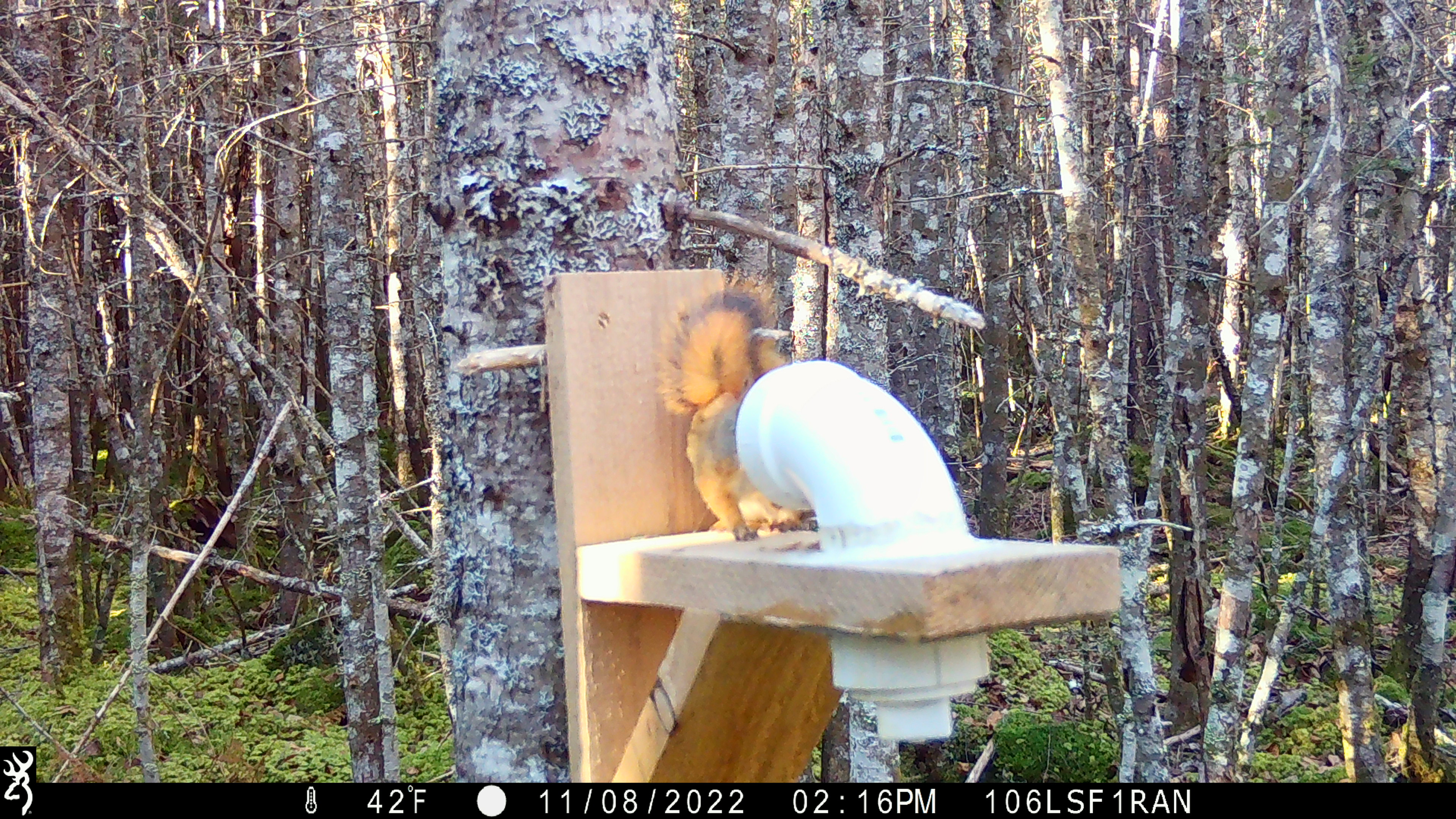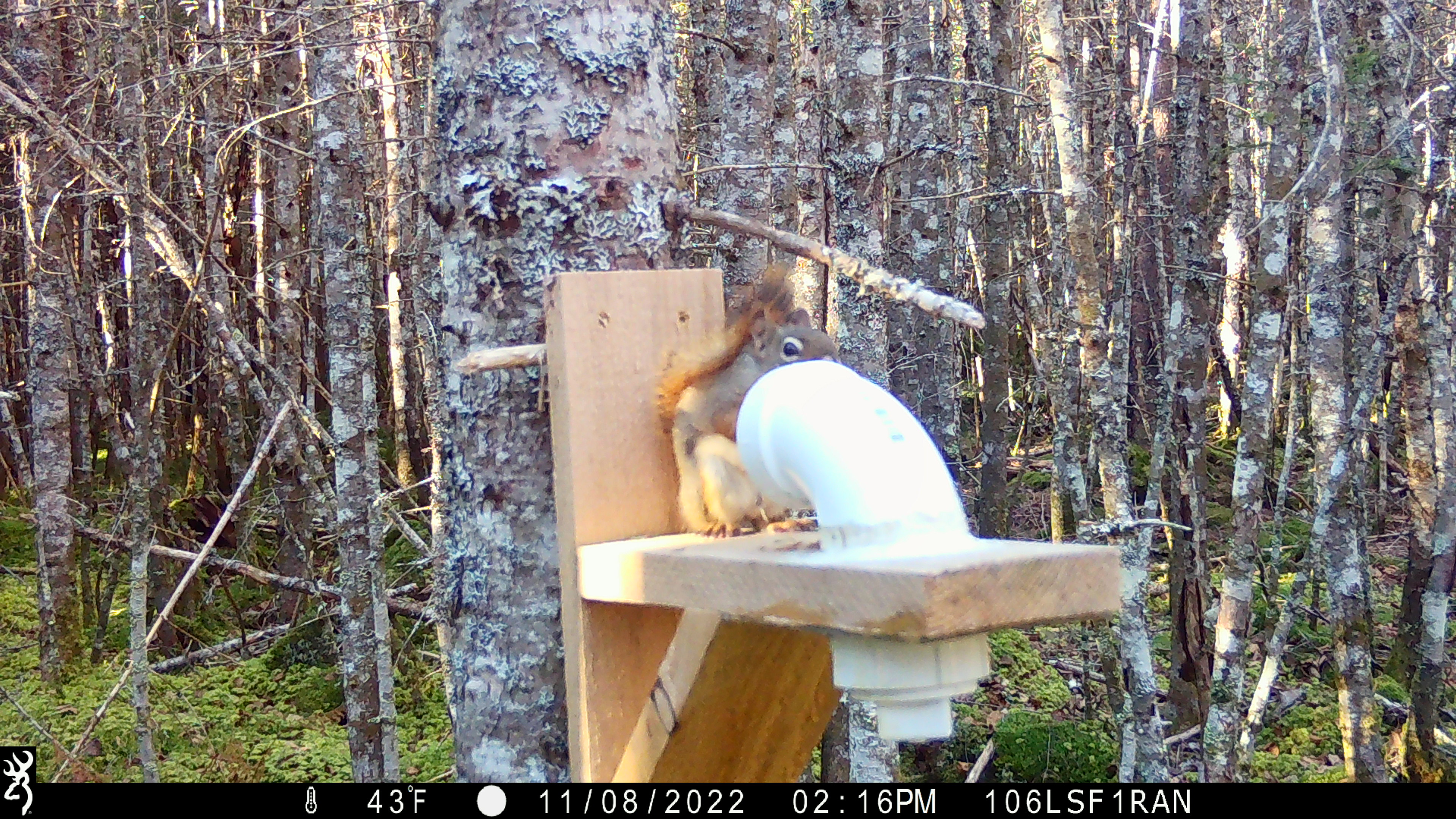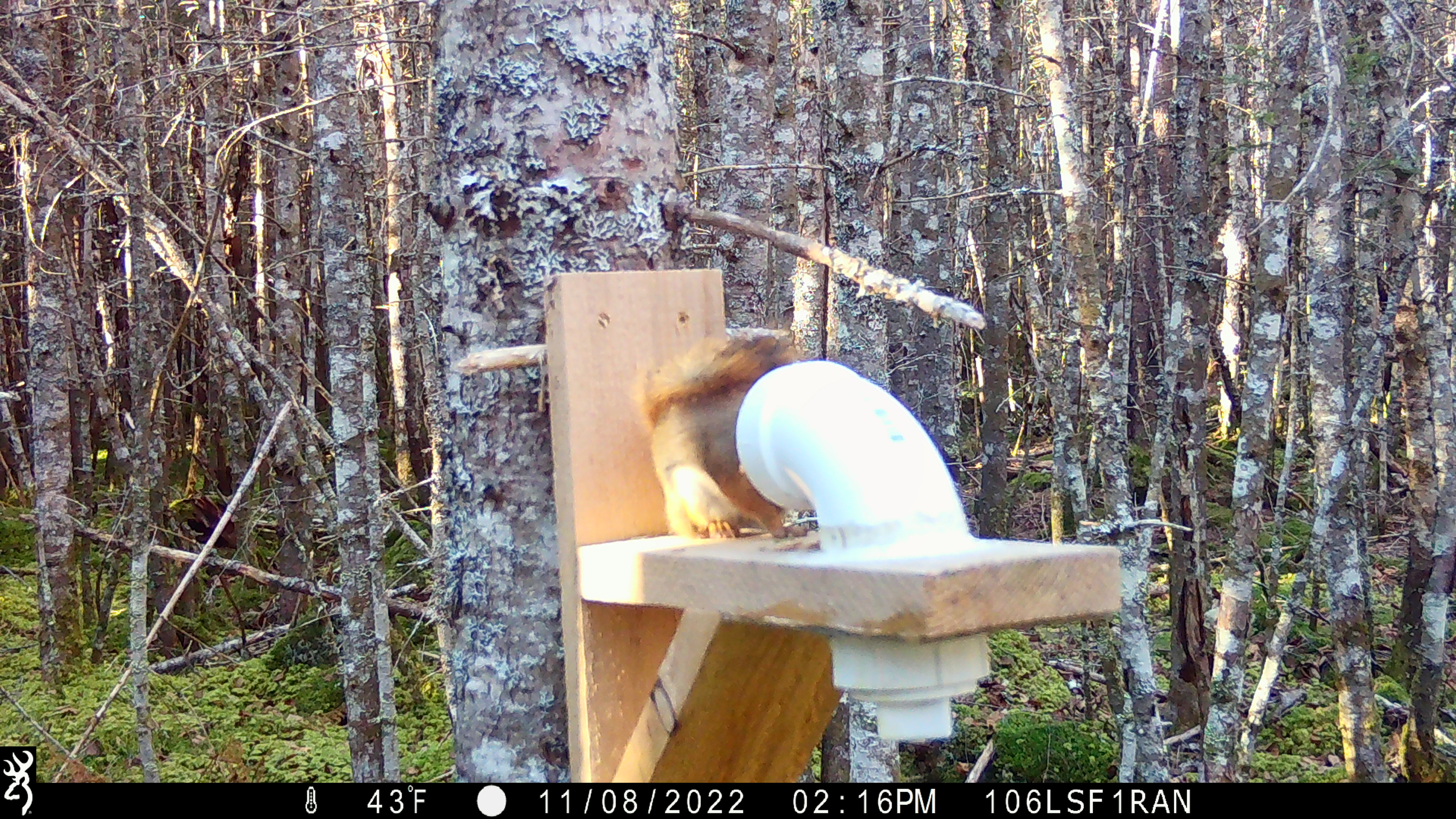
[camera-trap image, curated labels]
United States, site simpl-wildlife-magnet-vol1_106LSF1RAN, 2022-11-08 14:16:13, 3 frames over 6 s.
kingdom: Animalia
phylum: Chordata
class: Mammalia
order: Rodentia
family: Sciuridae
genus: Tamiasciurus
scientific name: Tamiasciurus hudsonicus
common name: red squirrel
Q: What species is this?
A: Red squirrel (Tamiasciurus hudsonicus).